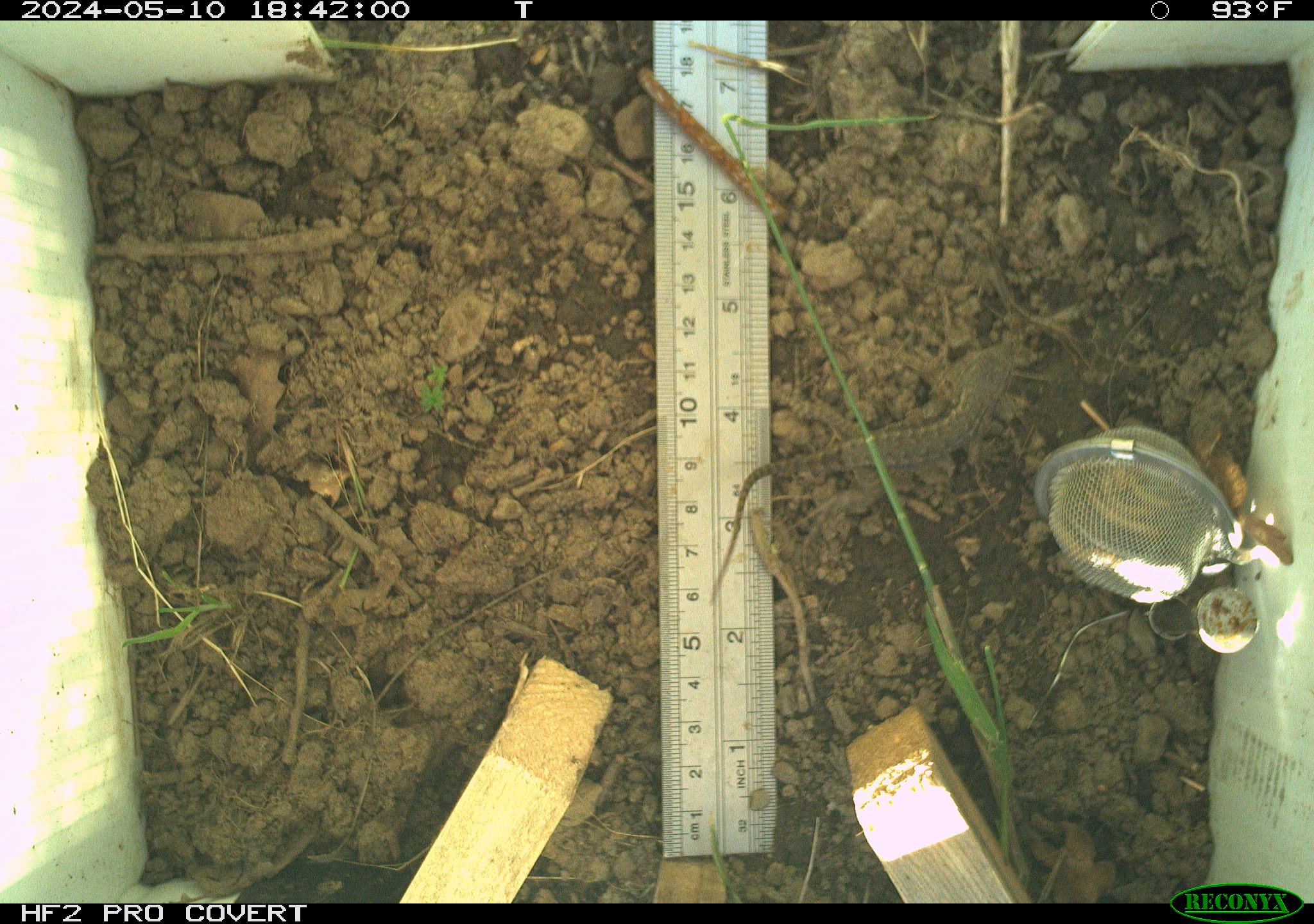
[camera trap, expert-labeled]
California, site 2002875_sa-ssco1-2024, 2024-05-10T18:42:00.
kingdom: Animalia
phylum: Chordata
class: Reptilia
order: Squamata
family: Phrynosomatidae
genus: Sceloporus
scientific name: Sceloporus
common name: spiny lizards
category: sceloporus species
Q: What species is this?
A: Sceloporus species (spiny lizards) (Sceloporus).